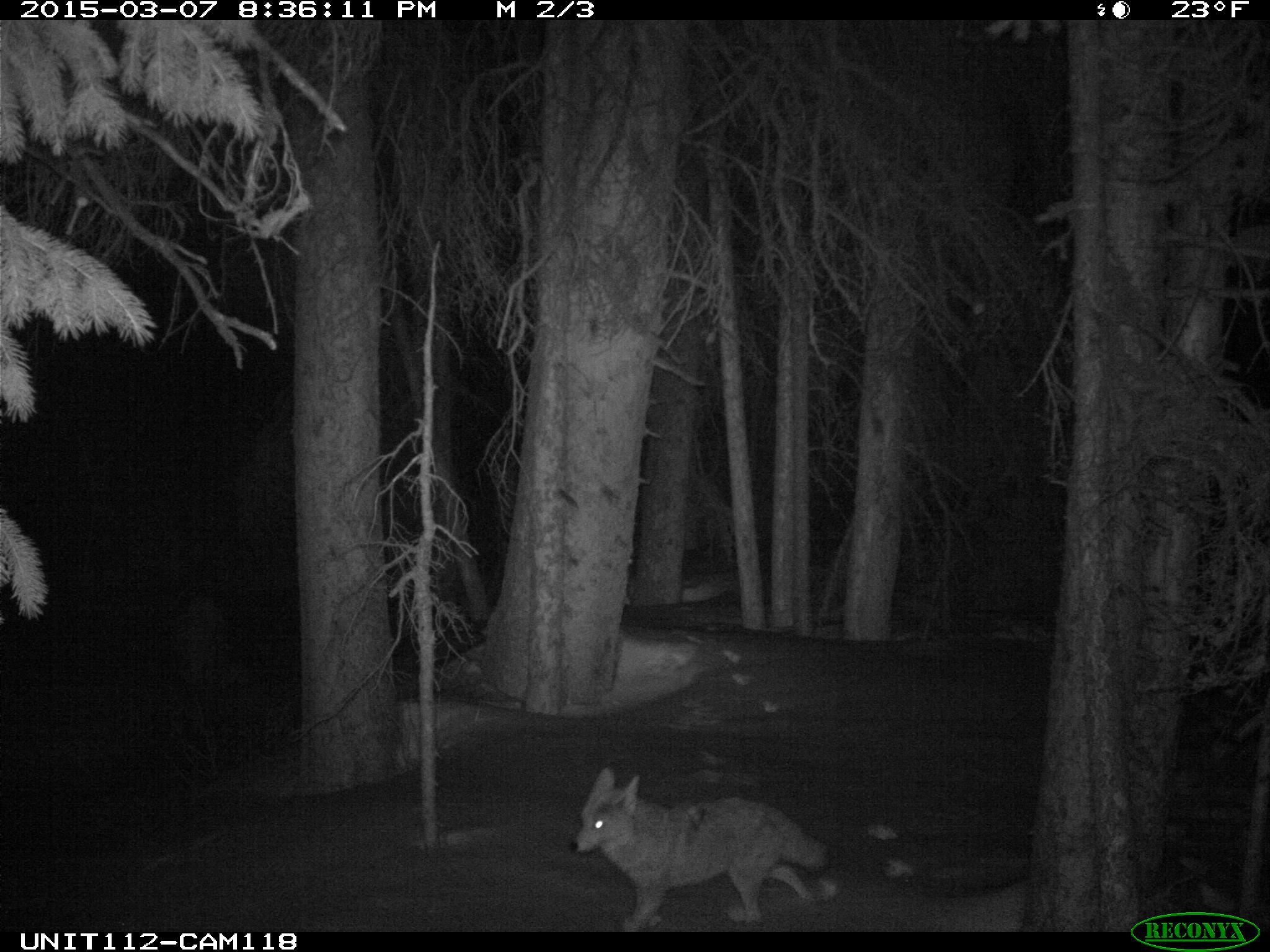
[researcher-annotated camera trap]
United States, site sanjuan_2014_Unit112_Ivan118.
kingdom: Animalia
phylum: Chordata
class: Mammalia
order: Carnivora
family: Canidae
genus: Canis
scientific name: Canis latrans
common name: coyote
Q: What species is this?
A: Canis latrans (coyote).